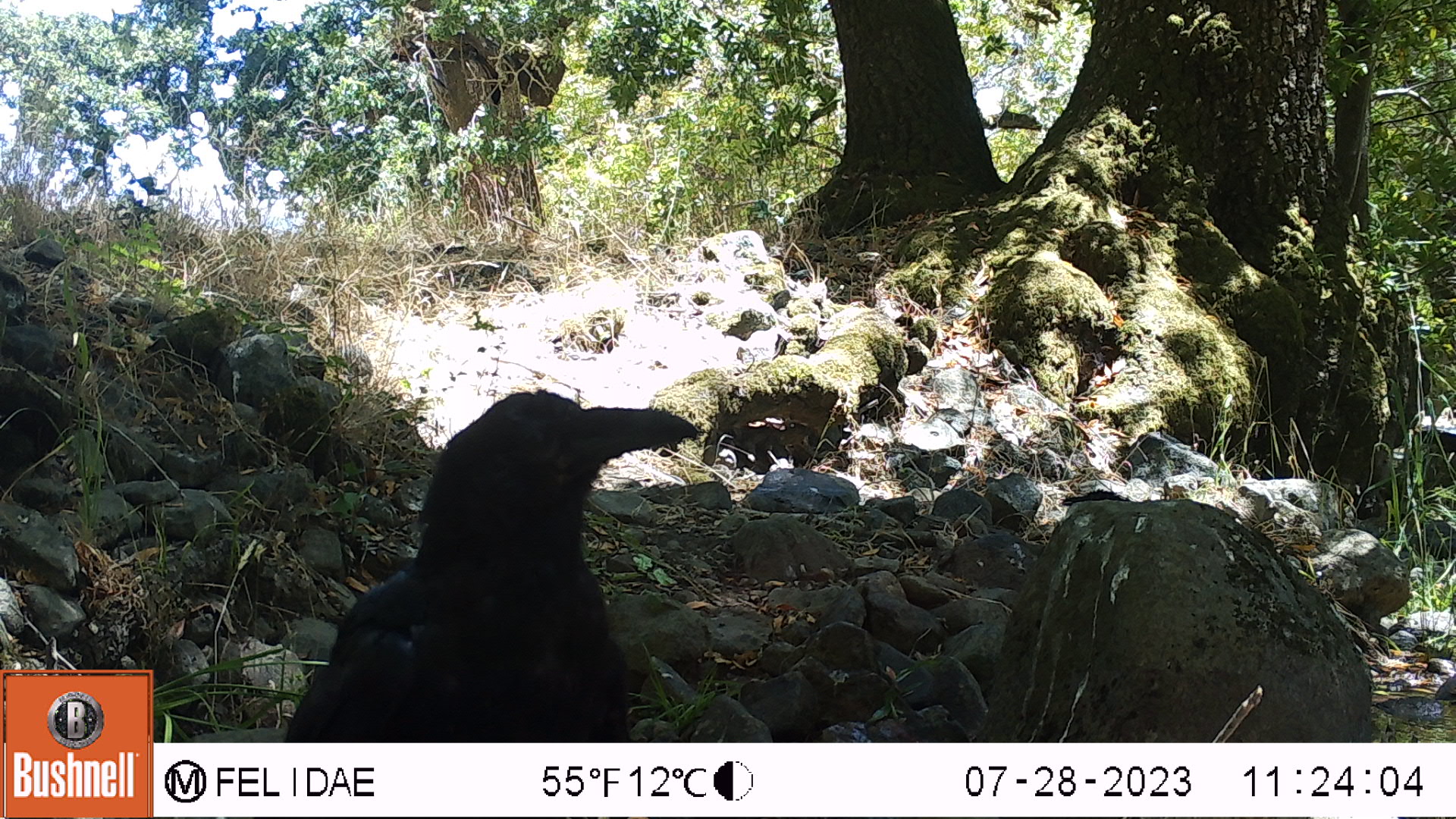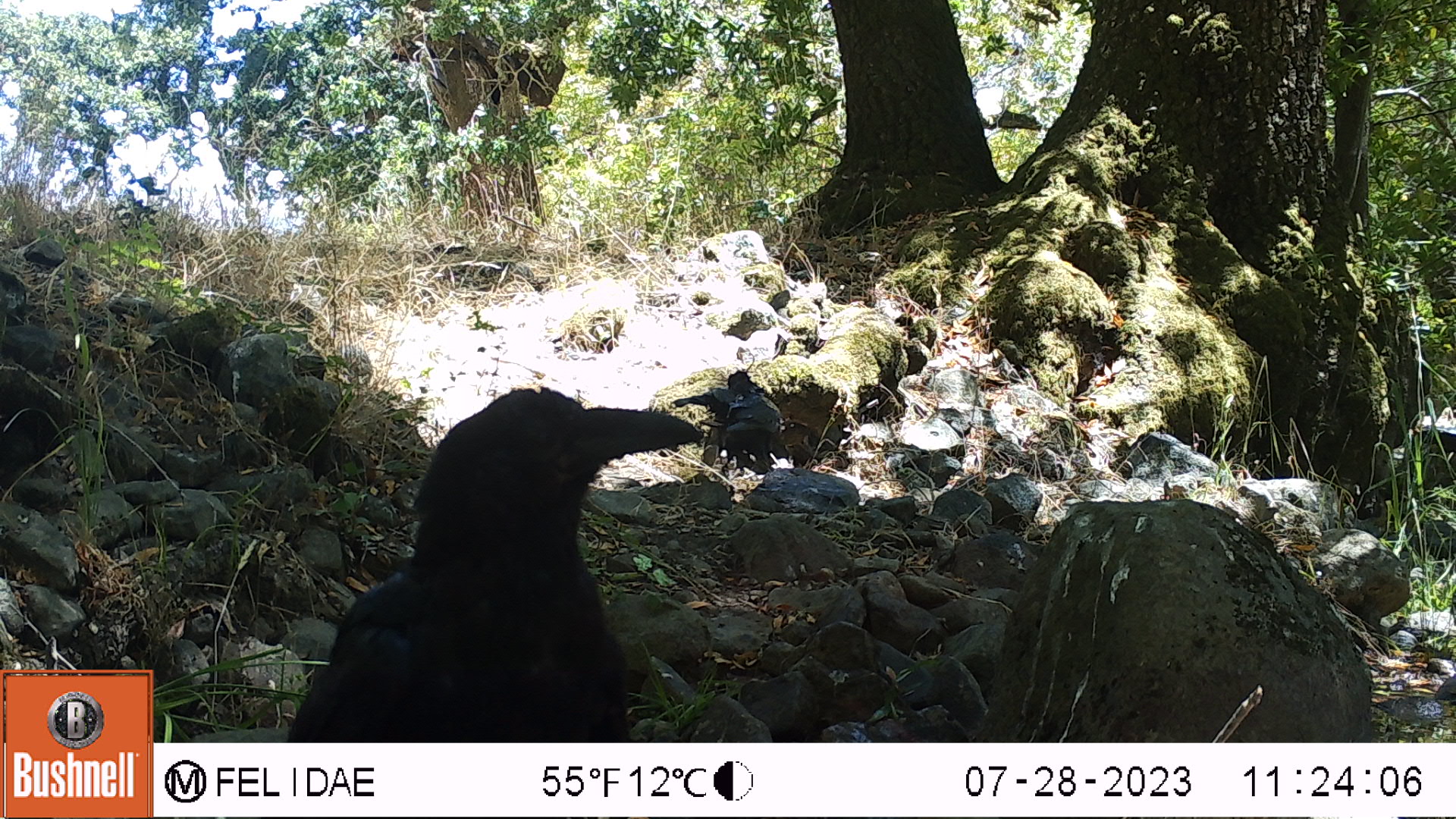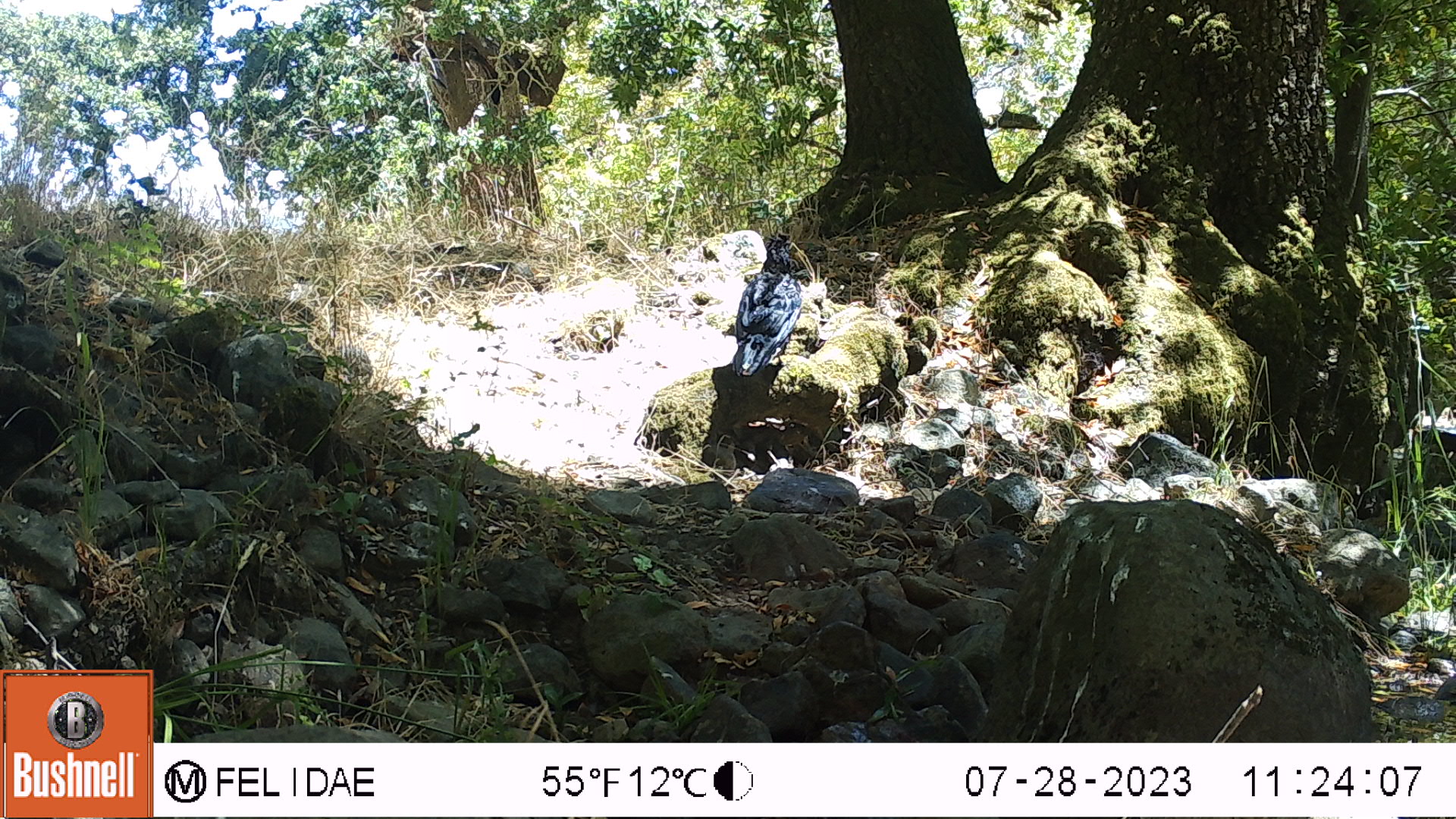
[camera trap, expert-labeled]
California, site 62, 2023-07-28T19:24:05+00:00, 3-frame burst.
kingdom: Animalia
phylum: Chordata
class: Aves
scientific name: Aves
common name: bird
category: unknown bird